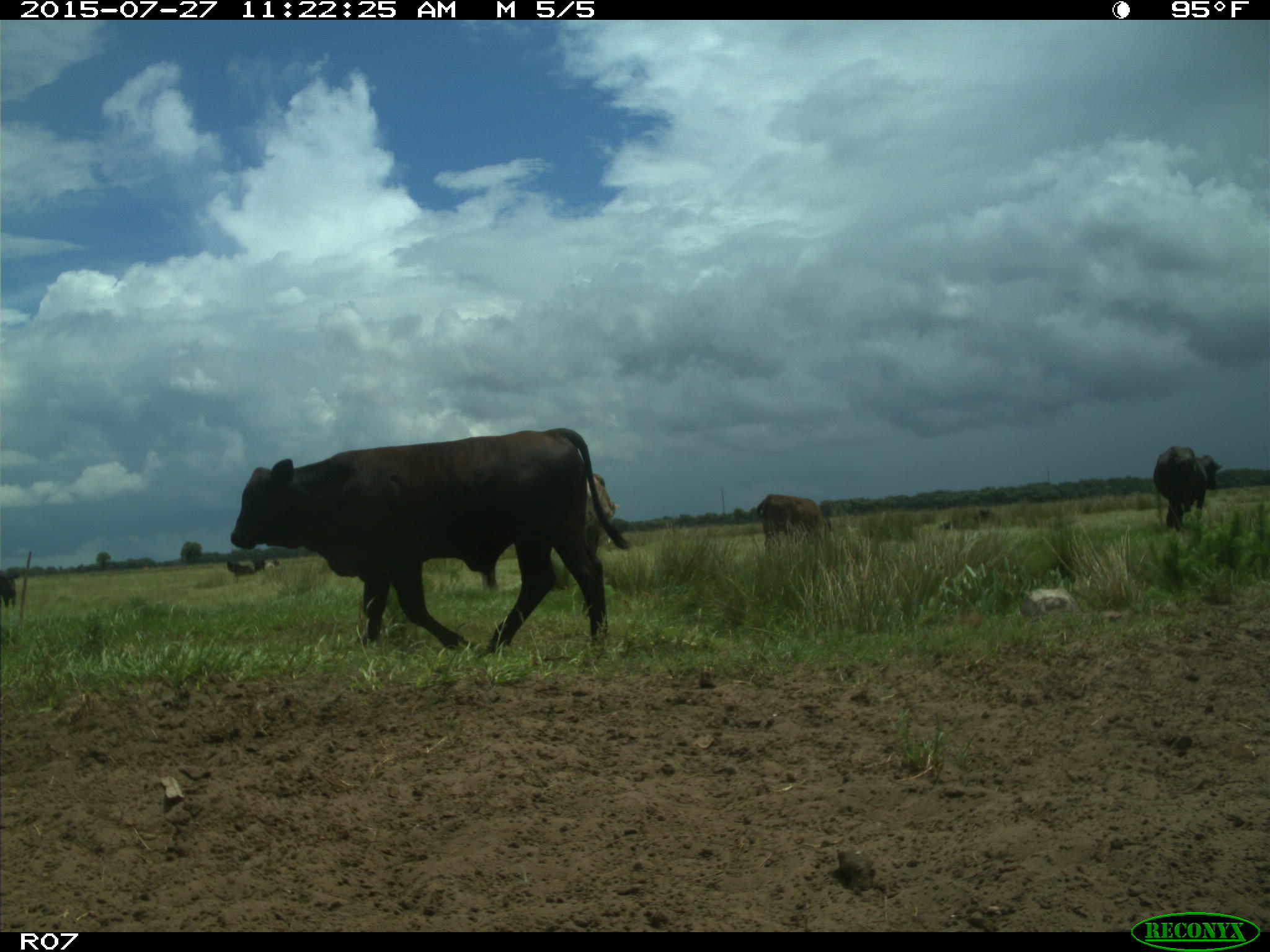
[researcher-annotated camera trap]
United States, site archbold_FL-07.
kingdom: Animalia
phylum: Chordata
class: Mammalia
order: Artiodactyla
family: Bovidae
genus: Bos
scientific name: Bos taurus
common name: domestic cow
Bos taurus (domestic cow).